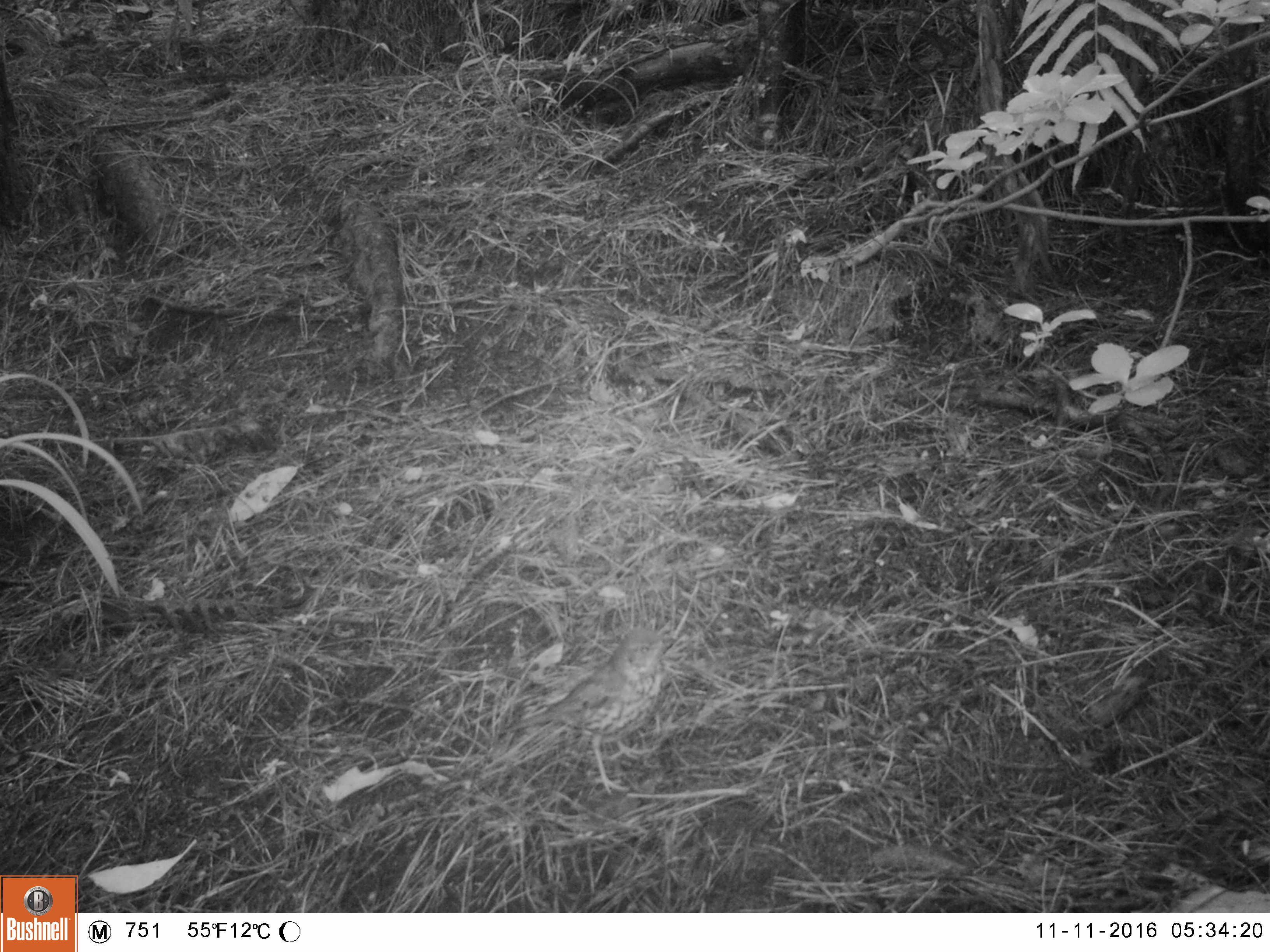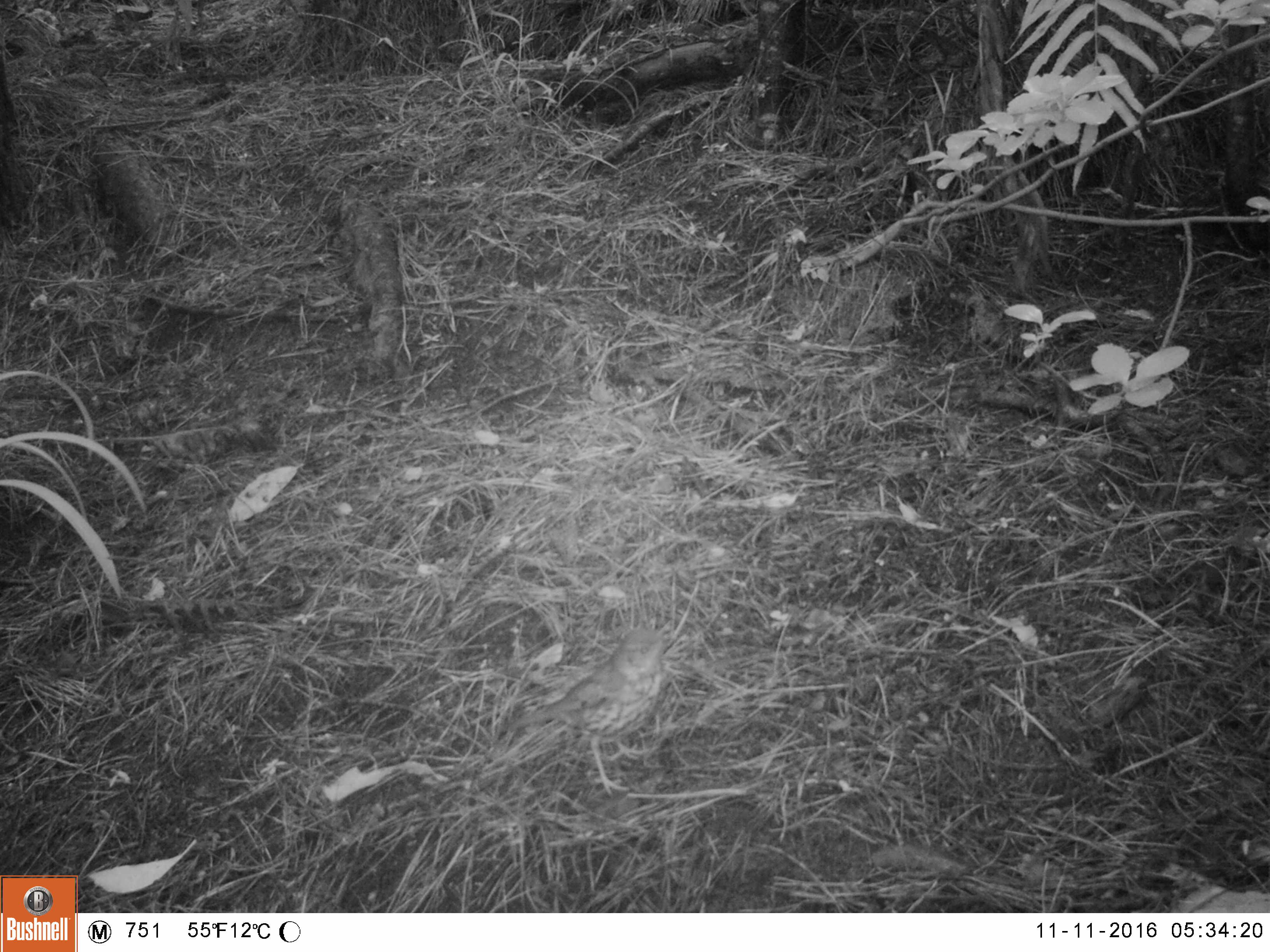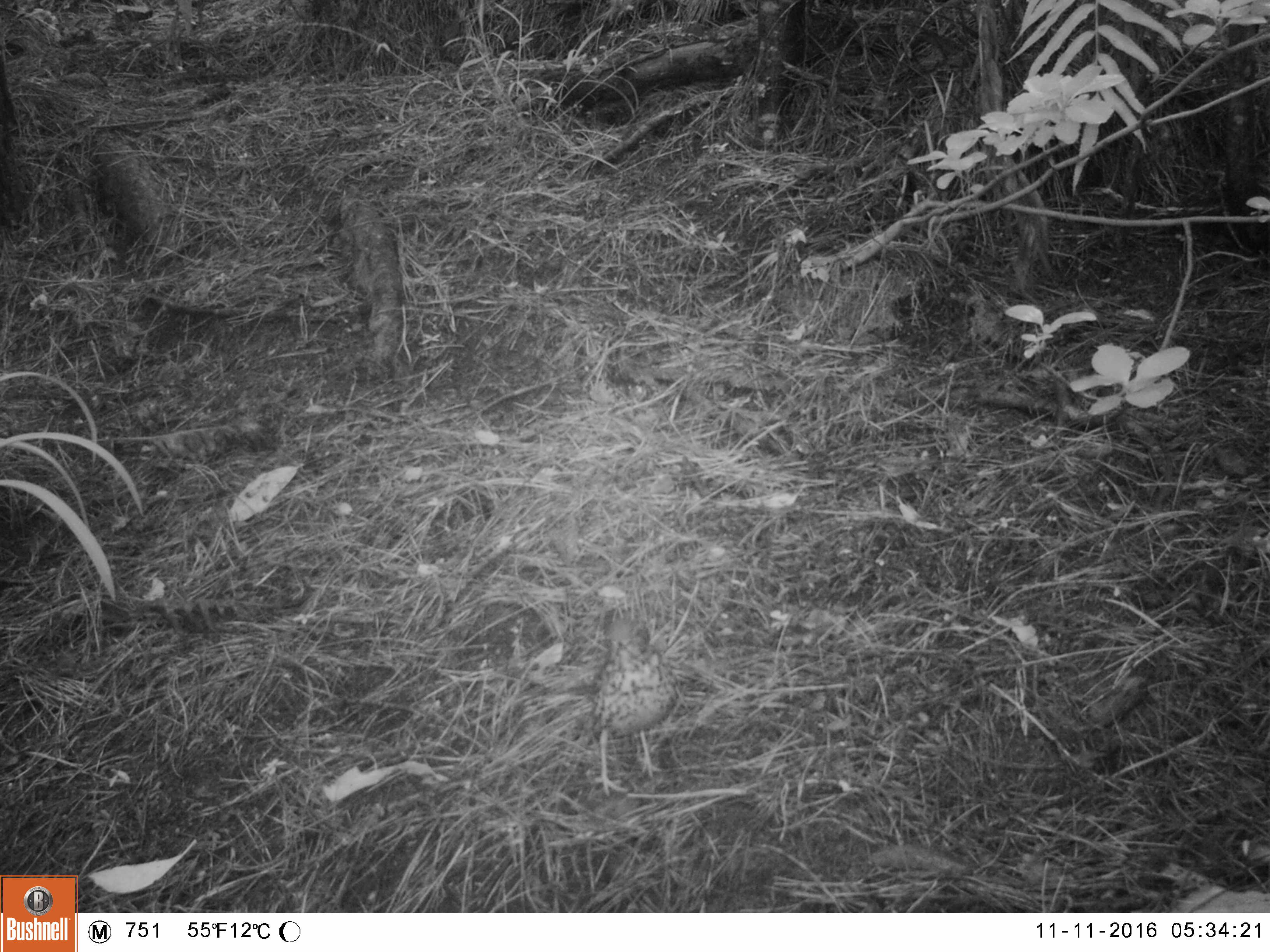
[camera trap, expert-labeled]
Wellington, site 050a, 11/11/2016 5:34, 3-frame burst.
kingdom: Animalia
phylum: Chordata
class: Aves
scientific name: Aves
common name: bird